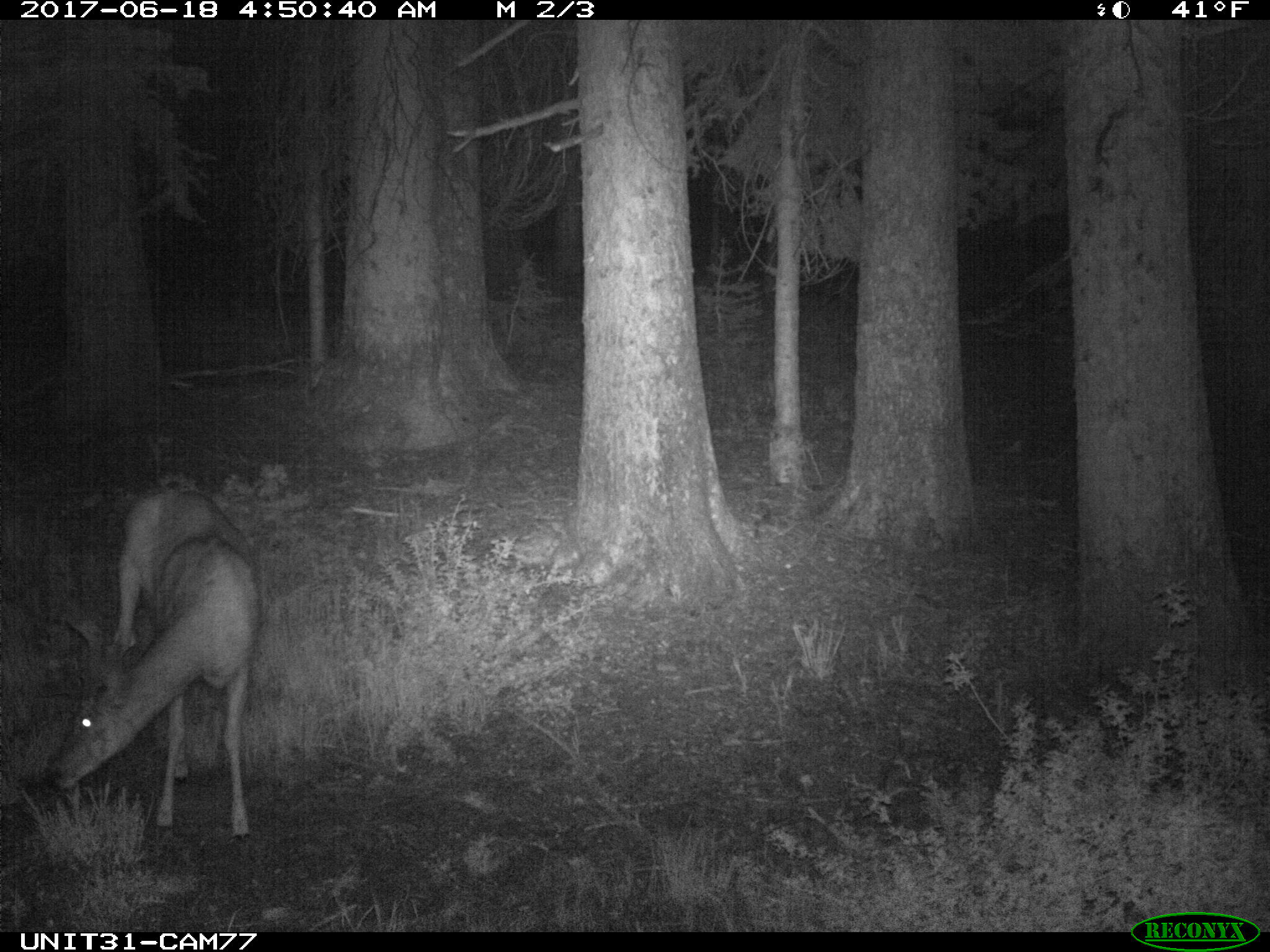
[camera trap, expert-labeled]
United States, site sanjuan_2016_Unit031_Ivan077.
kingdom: Animalia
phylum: Chordata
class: Mammalia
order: Artiodactyla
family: Cervidae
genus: Odocoileus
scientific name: Odocoileus hemionus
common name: mule deer